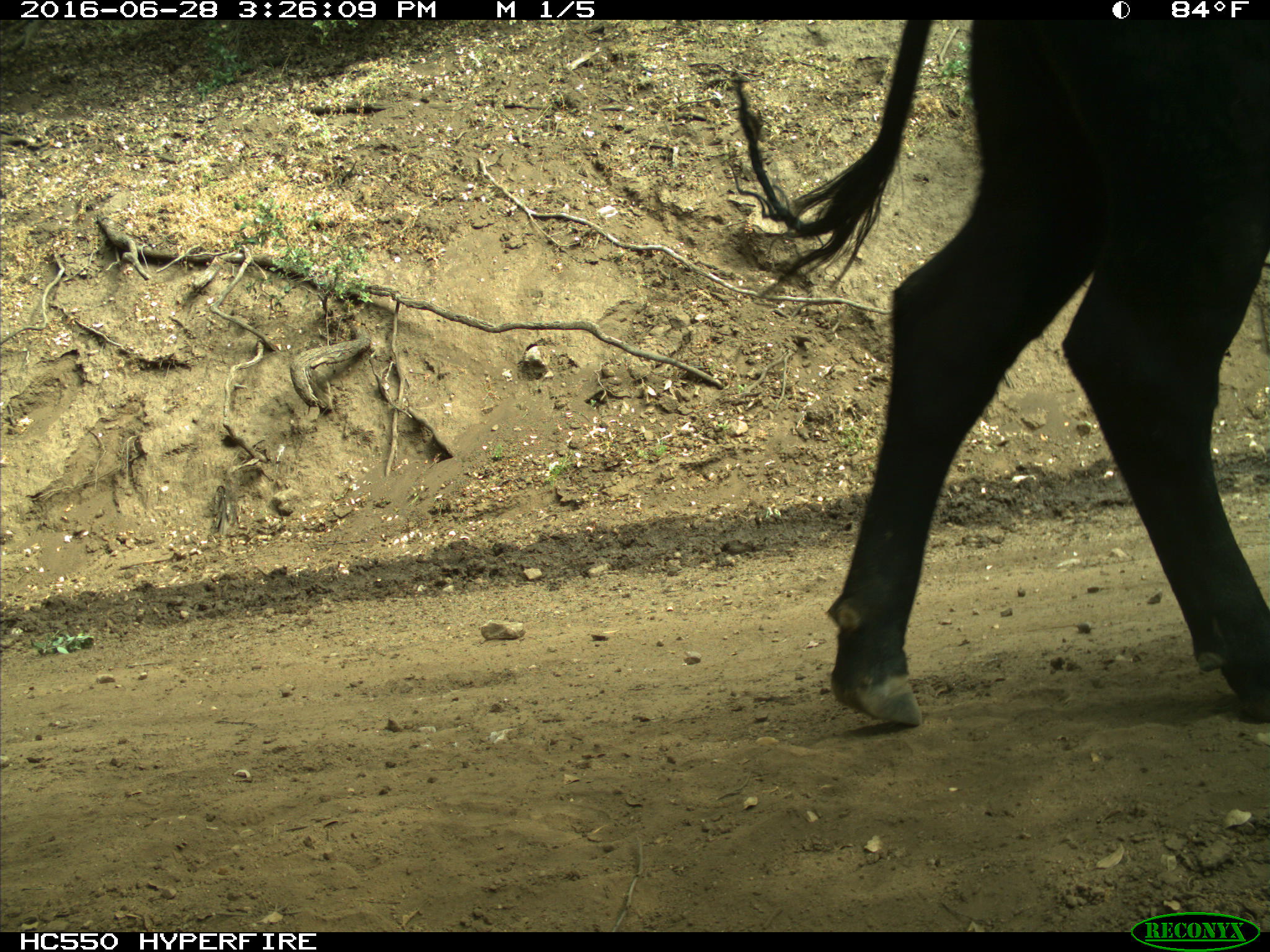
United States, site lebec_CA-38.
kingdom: Animalia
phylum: Chordata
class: Mammalia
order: Artiodactyla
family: Bovidae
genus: Bos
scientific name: Bos taurus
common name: domestic cow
Bos taurus (domestic cow).